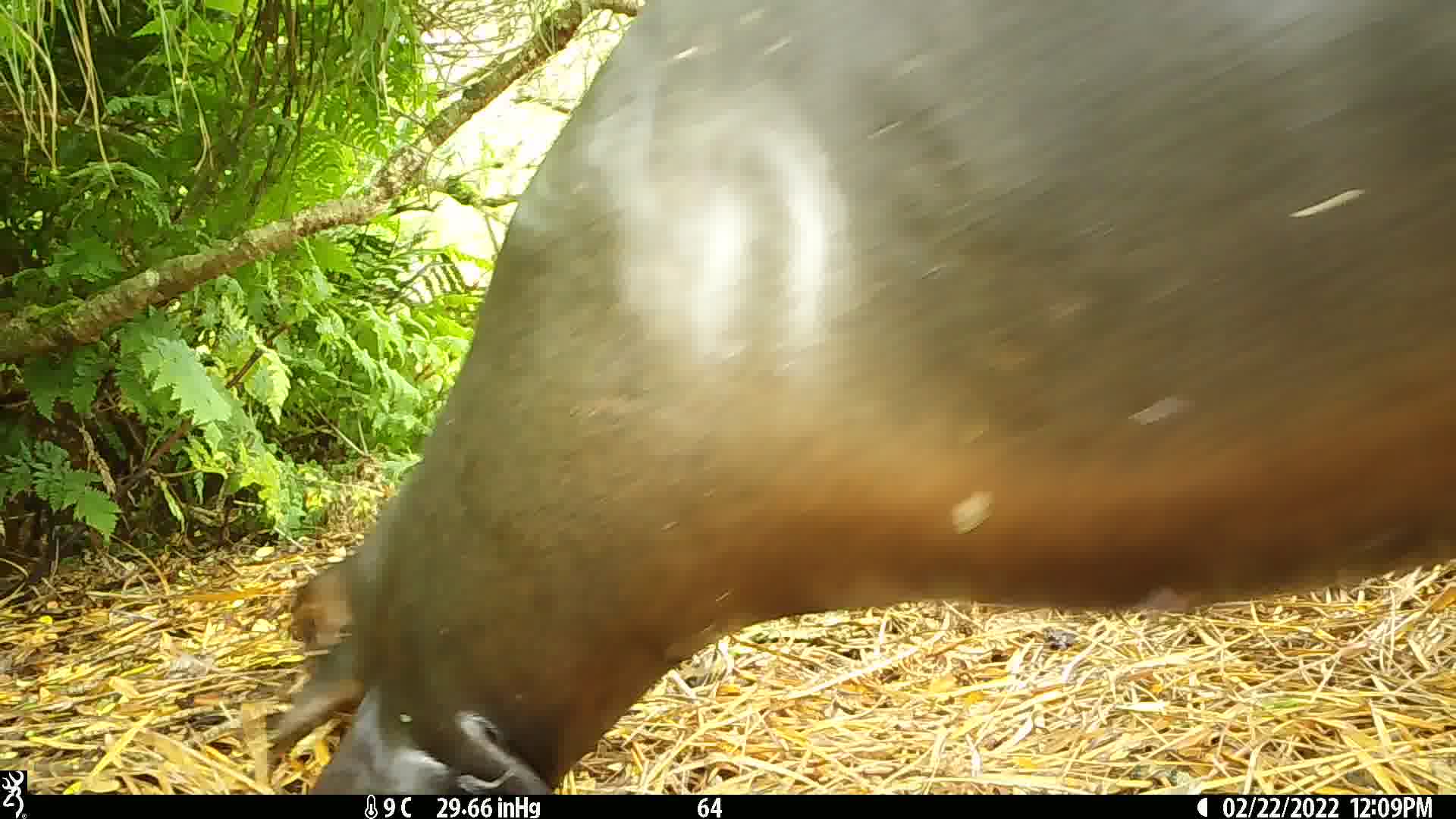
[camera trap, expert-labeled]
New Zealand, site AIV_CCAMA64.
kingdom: Animalia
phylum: Chordata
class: Mammalia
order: Carnivora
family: Otariidae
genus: Phocarctos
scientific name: Phocarctos hookeri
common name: new zealand sea lion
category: sealion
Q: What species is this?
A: Sealion (new zealand sea lion) (Phocarctos hookeri).